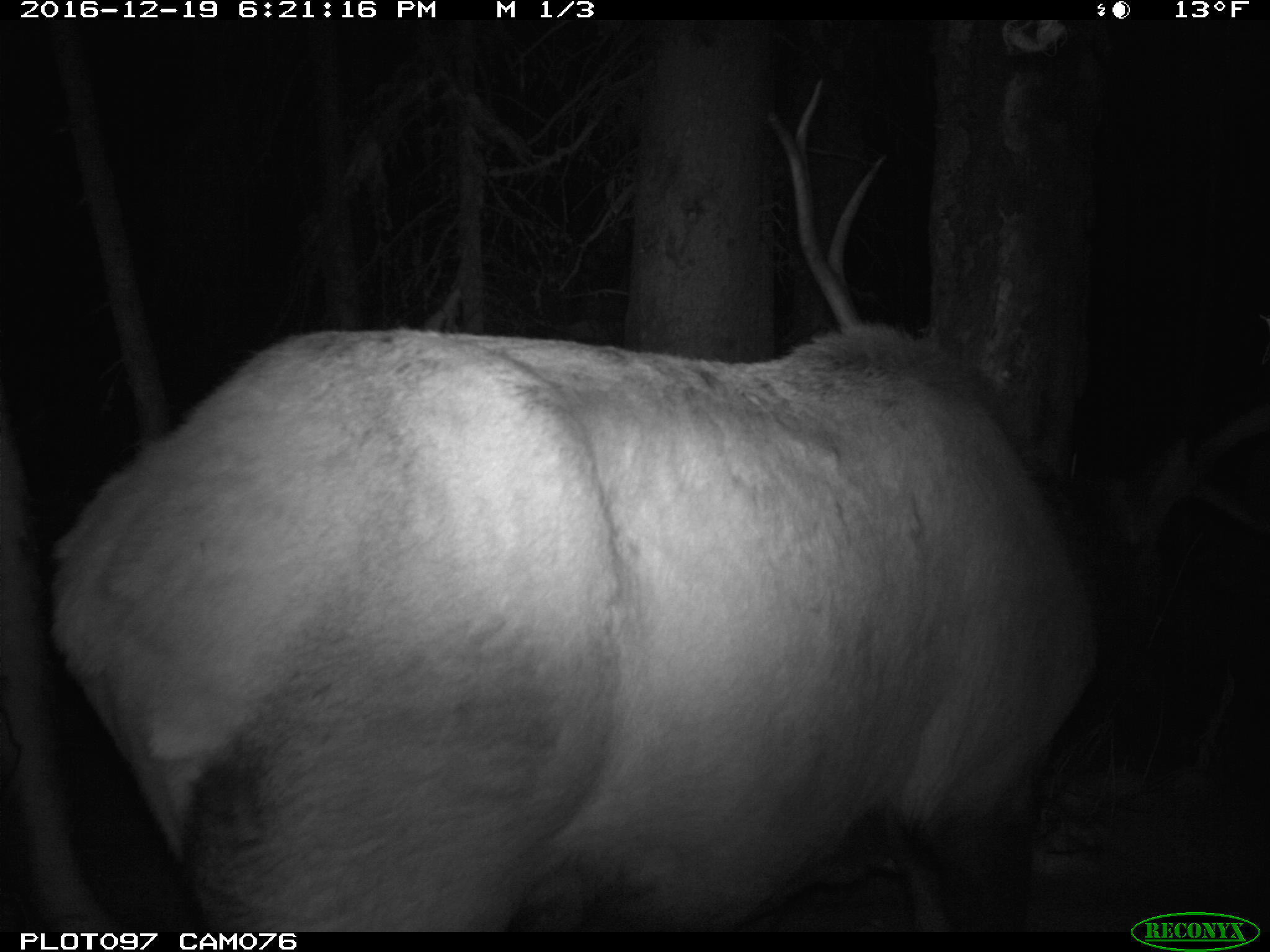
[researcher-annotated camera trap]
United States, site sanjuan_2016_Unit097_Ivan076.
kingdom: Animalia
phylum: Chordata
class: Mammalia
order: Artiodactyla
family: Cervidae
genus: Cervus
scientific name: Cervus elaphus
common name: red deer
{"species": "Cervus elaphus (red deer)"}